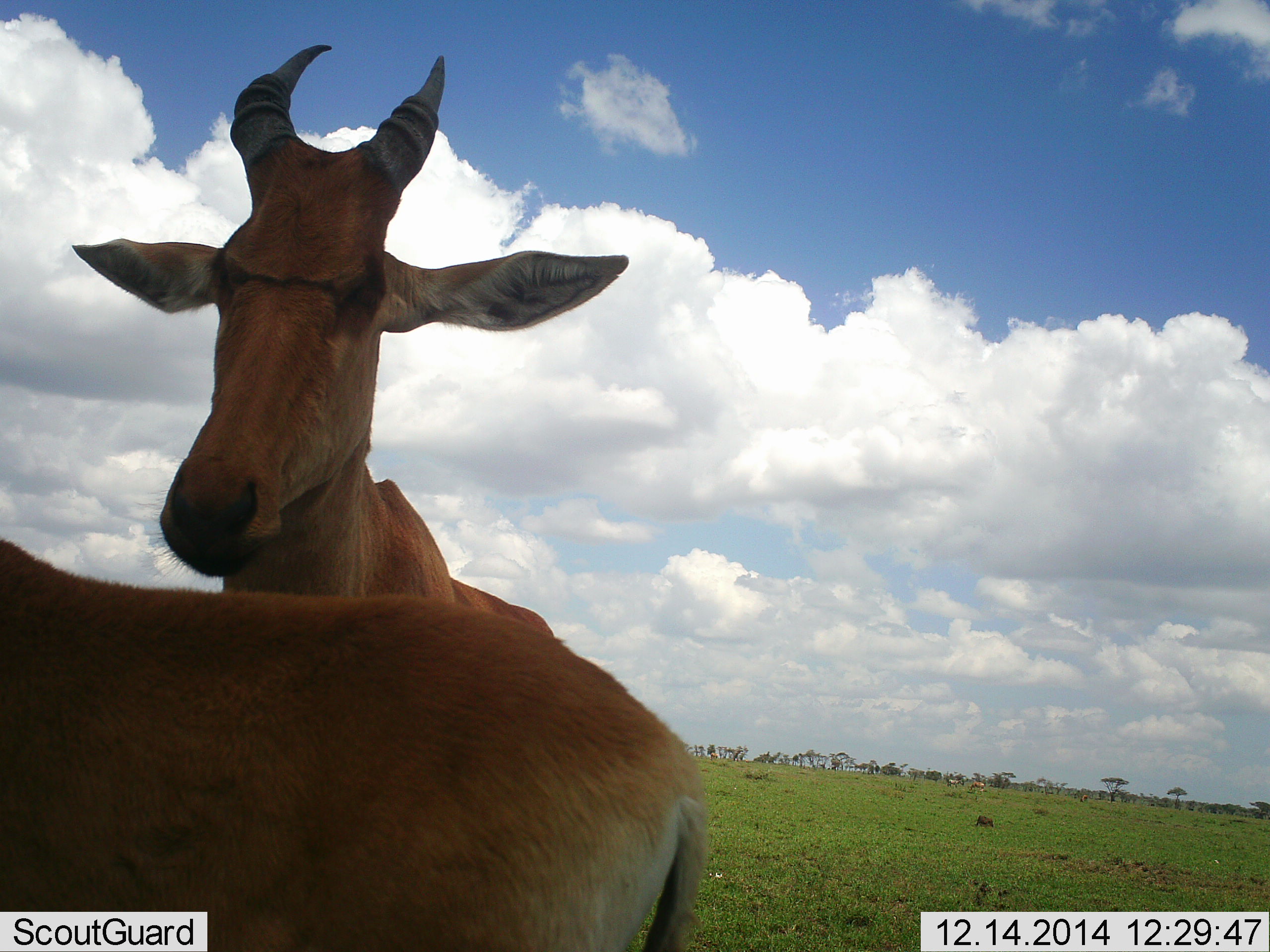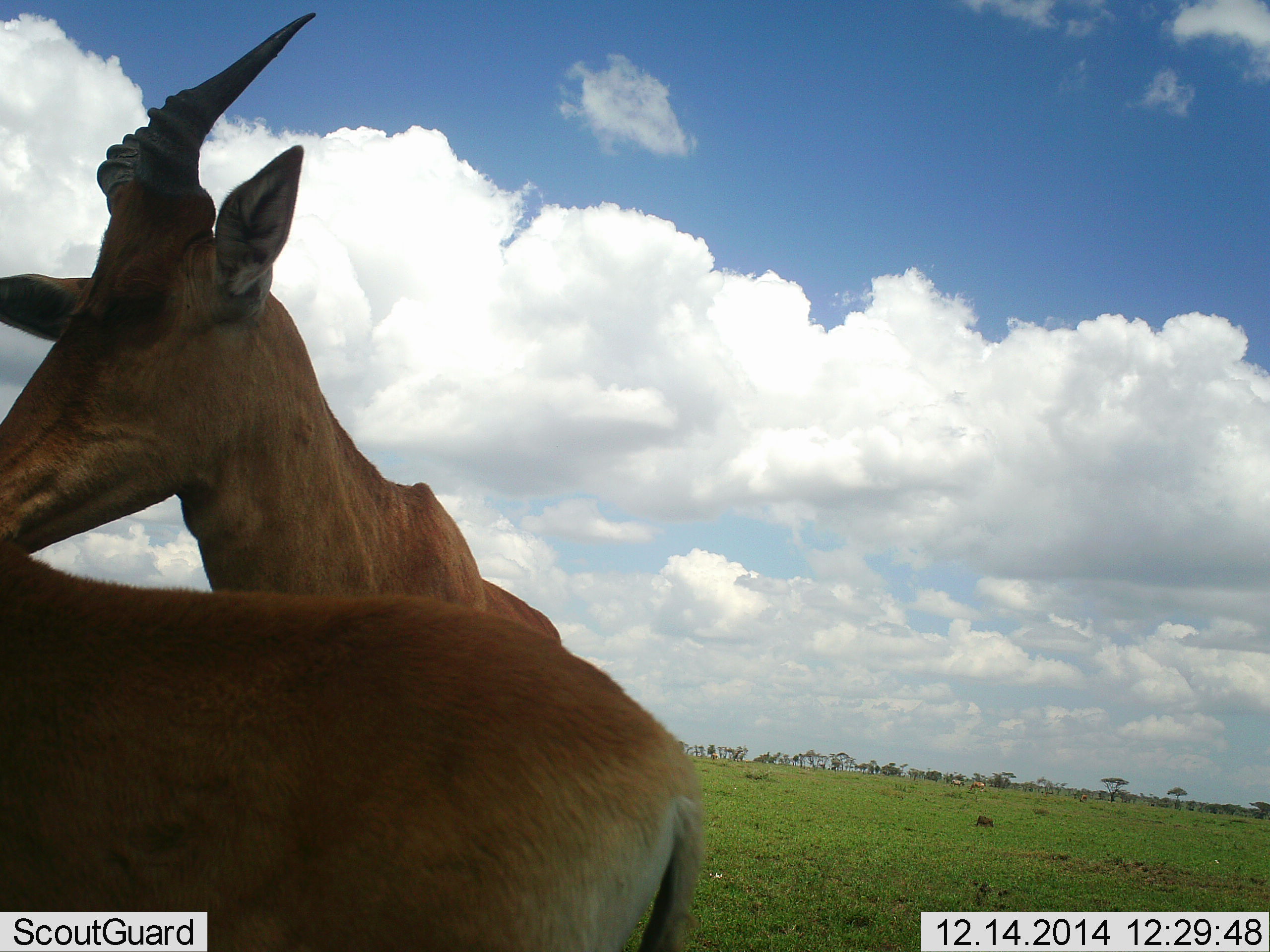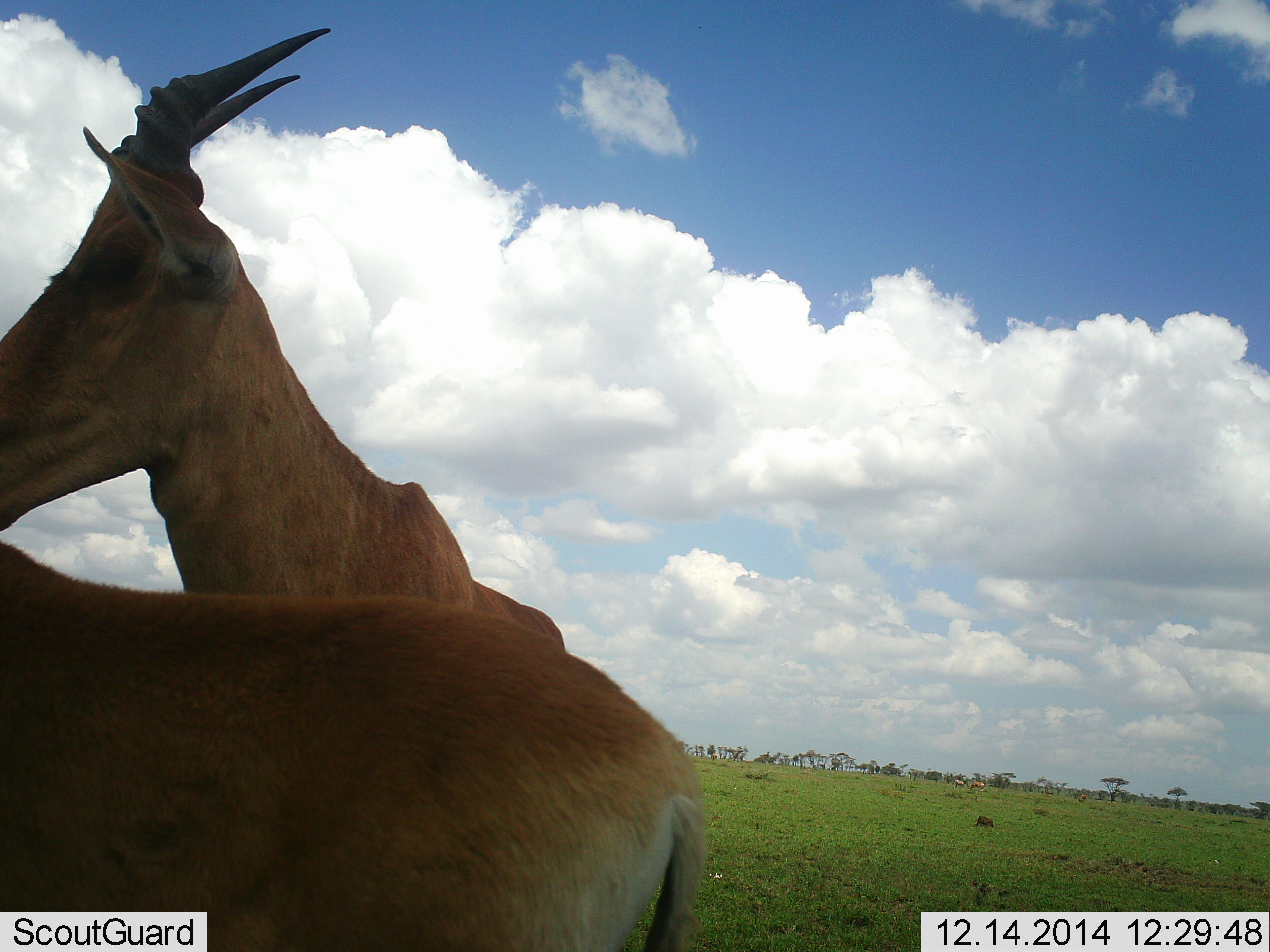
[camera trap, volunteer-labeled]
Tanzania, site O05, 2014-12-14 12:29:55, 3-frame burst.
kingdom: Animalia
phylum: Chordata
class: Mammalia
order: Artiodactyla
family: Bovidae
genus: Alcelaphus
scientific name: Alcelaphus buselaphus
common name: hartebeest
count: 2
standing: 100%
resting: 0%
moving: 0%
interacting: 10%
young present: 10%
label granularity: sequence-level